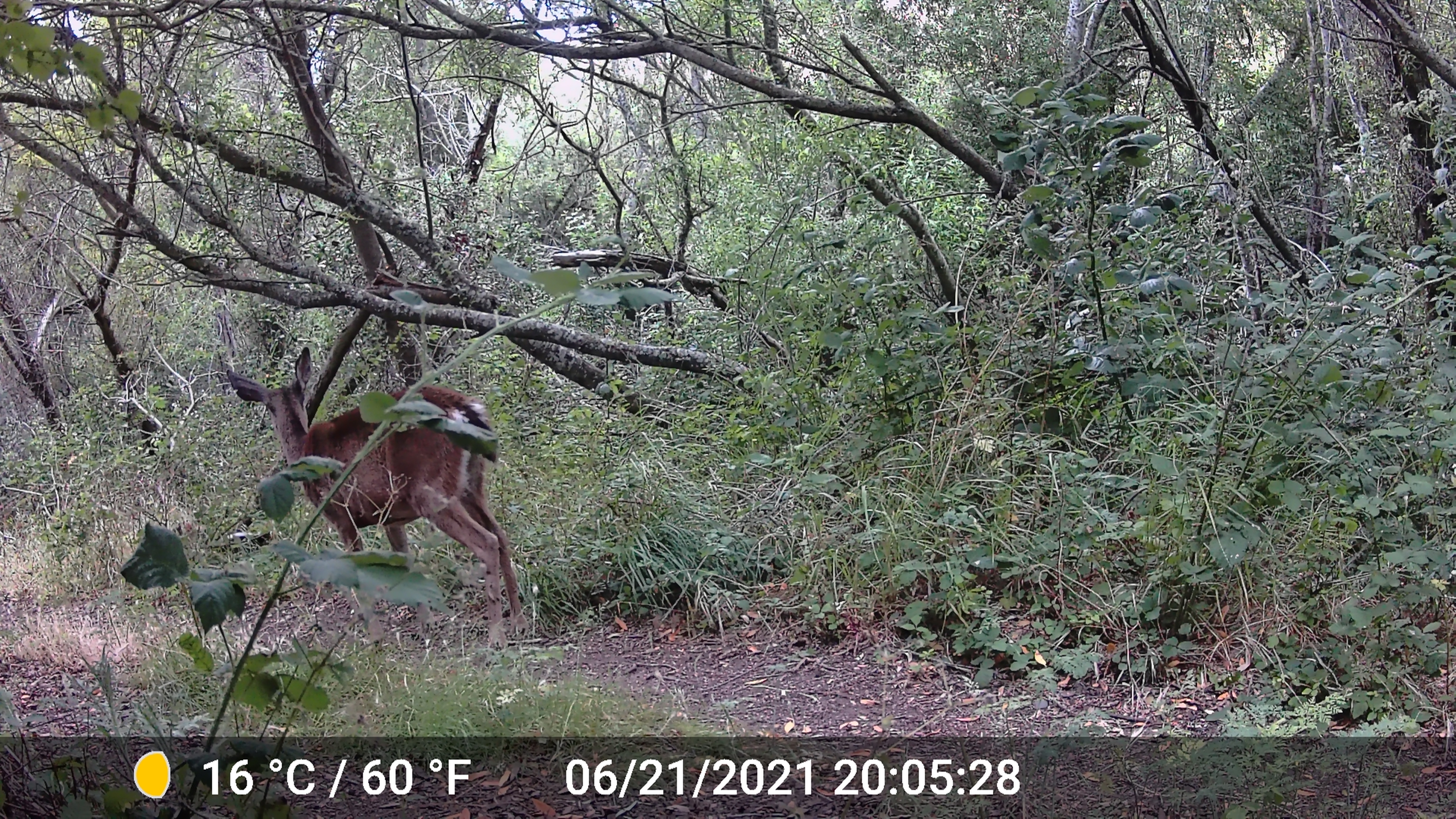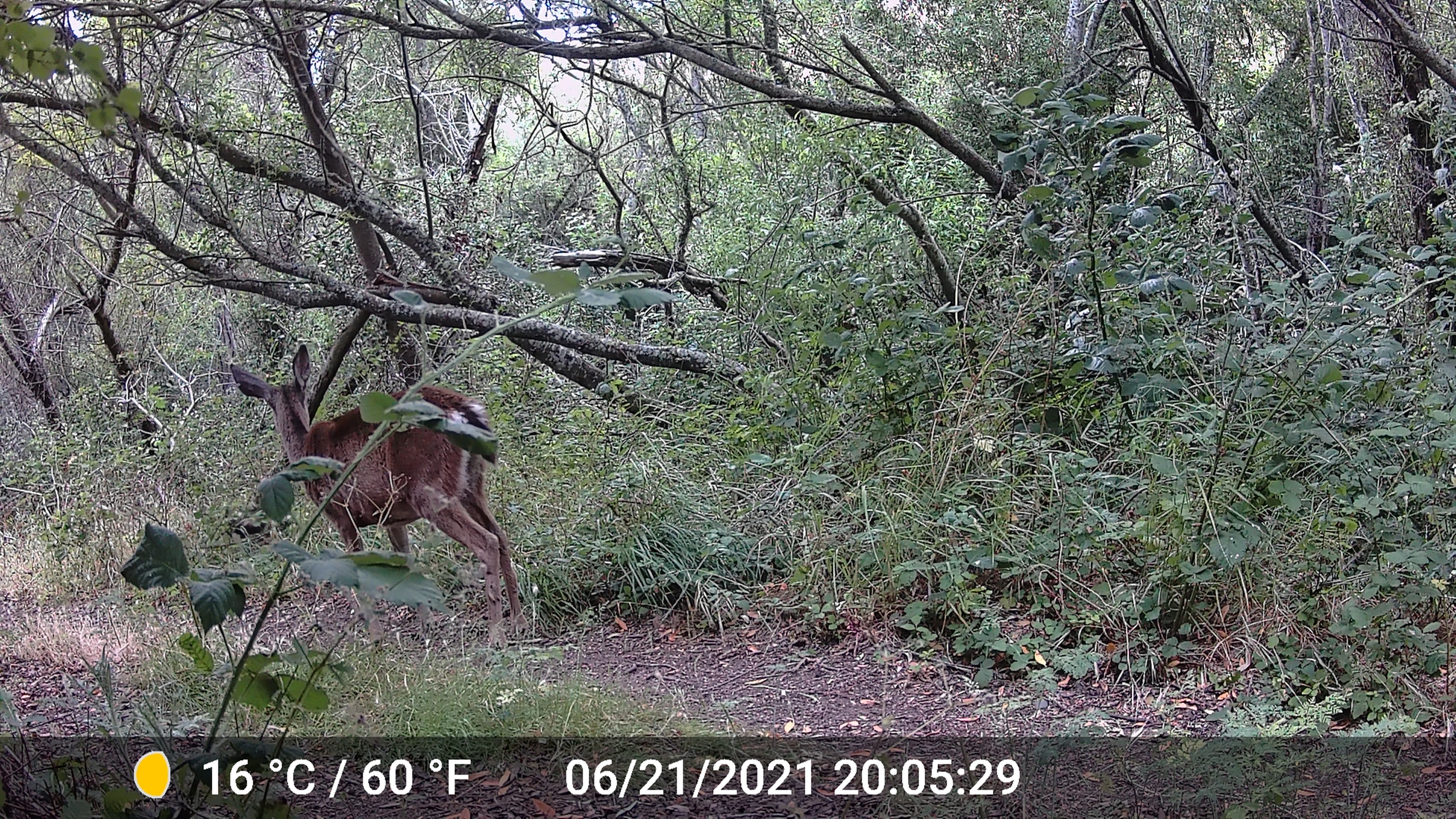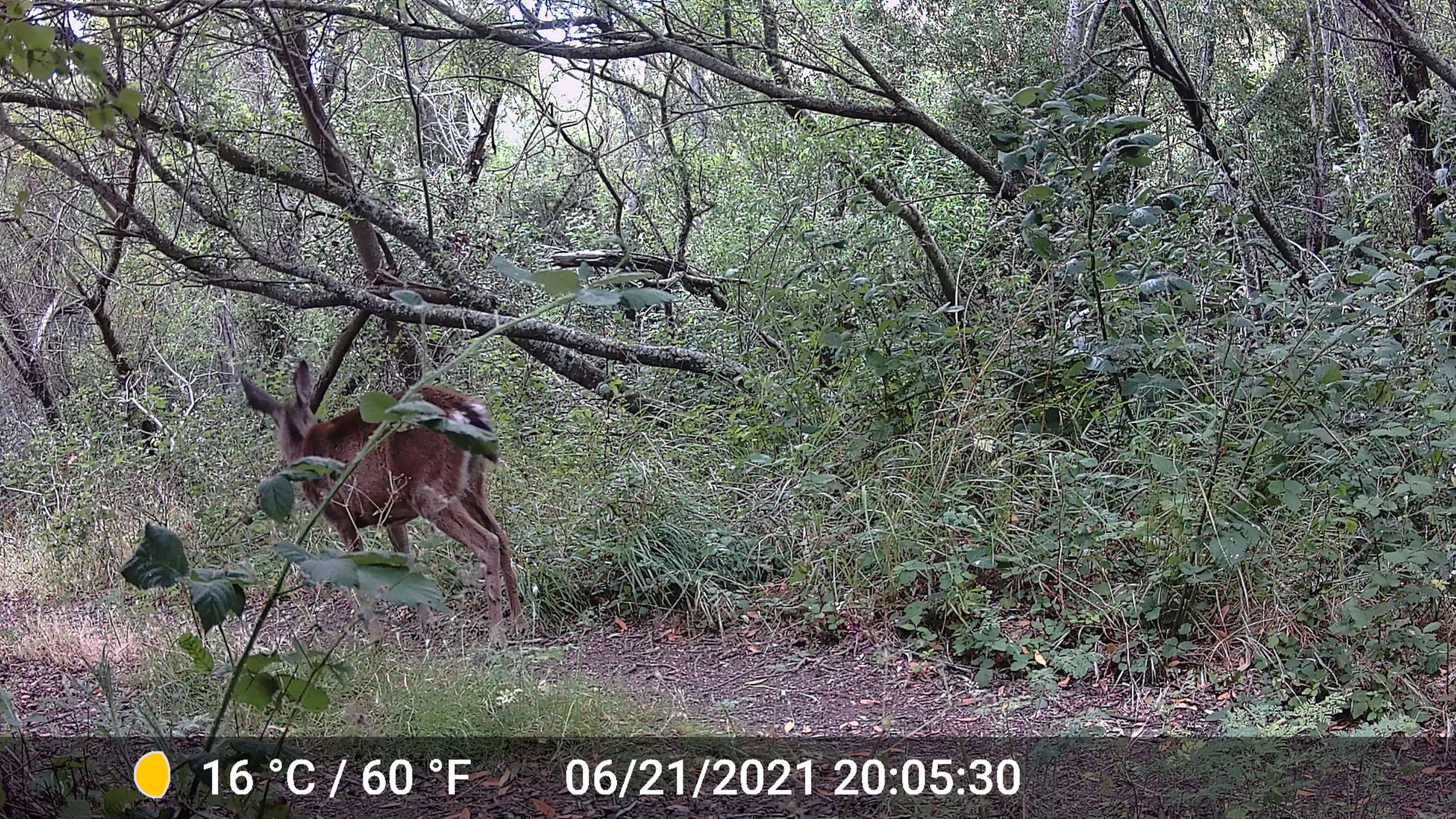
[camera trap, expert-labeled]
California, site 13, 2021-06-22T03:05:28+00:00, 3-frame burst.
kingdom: Animalia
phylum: Chordata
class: Mammalia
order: Artiodactyla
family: Cervidae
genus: Odocoileus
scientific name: Odocoileus hemionus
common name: mule deer